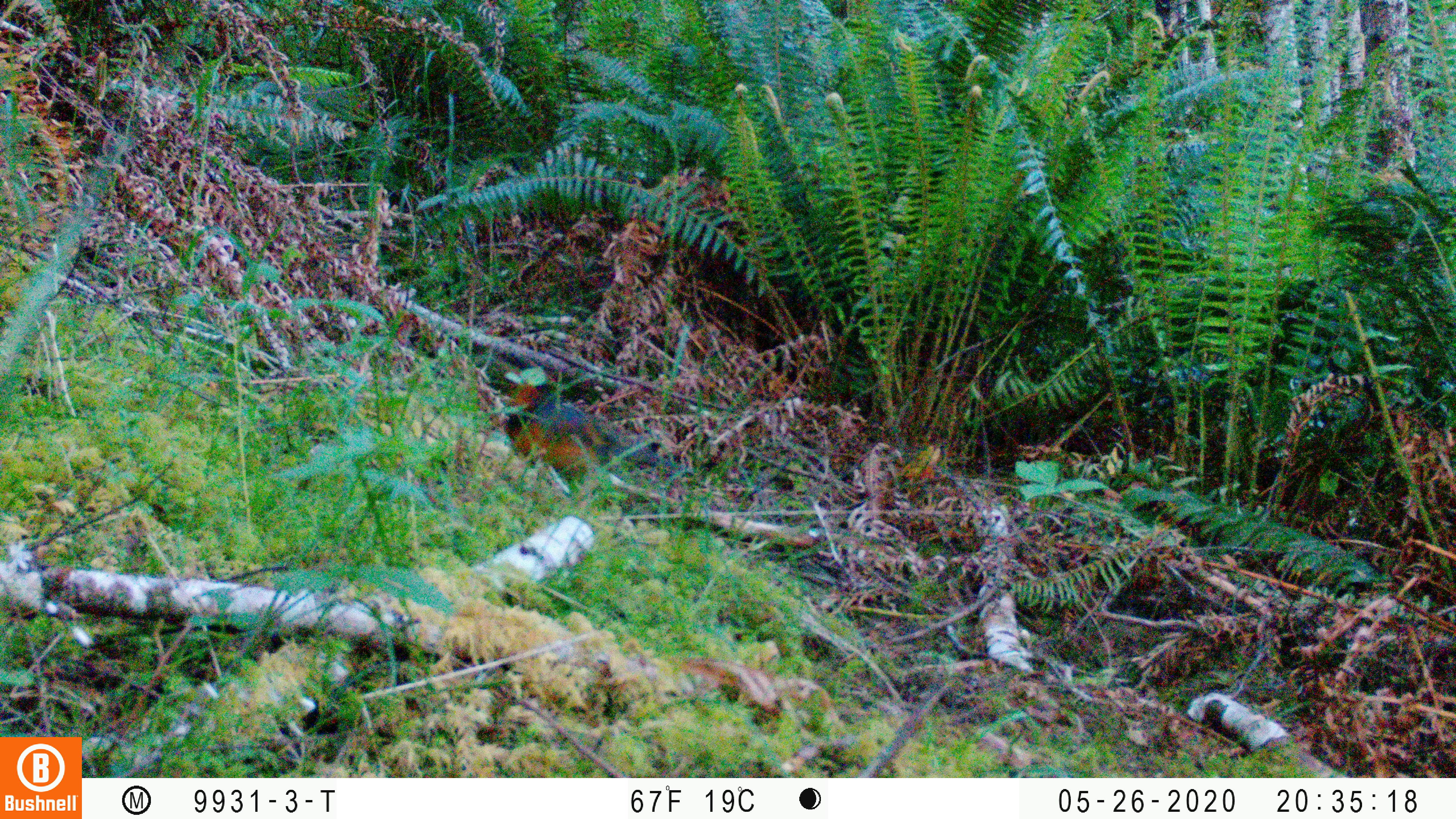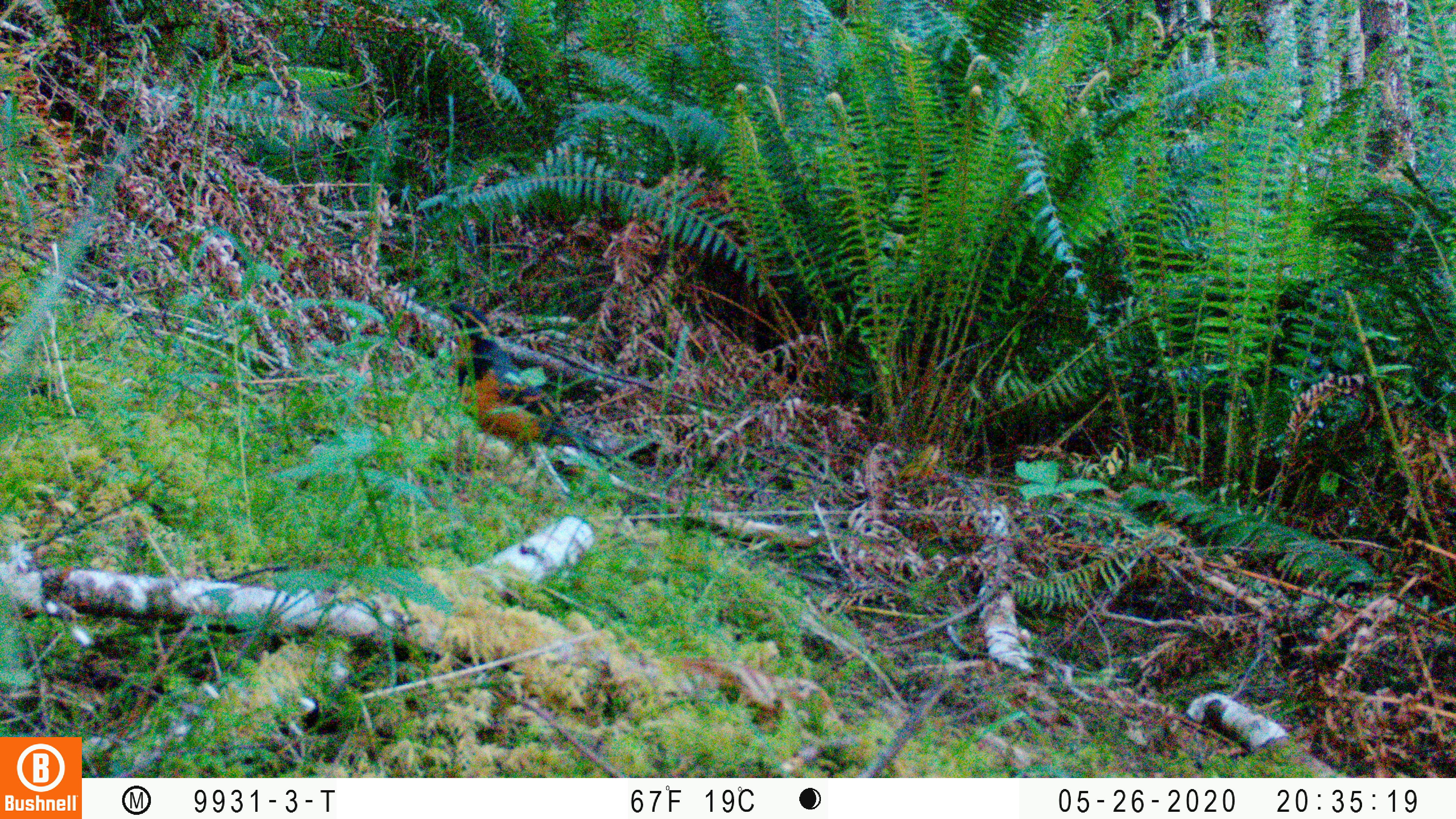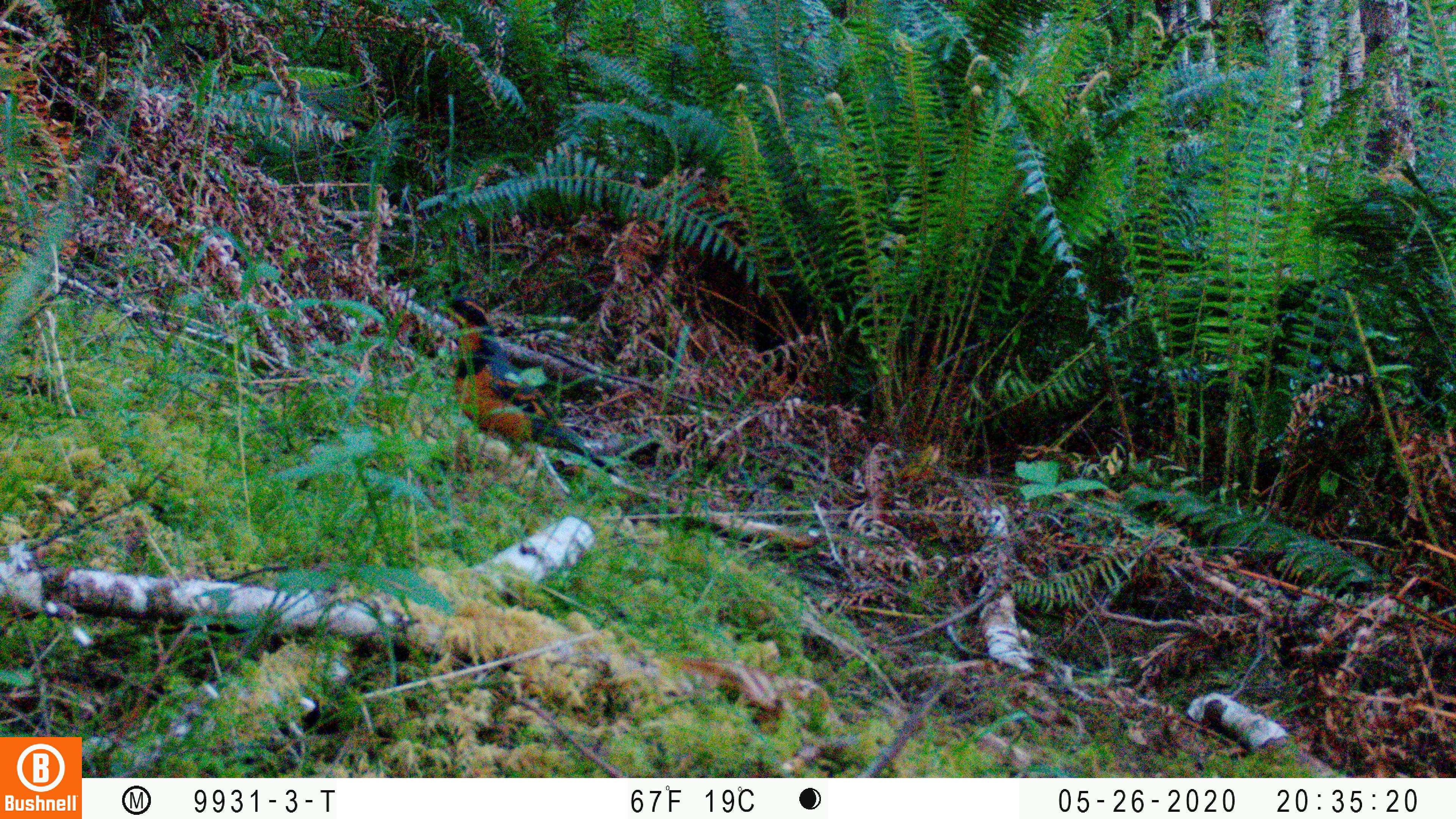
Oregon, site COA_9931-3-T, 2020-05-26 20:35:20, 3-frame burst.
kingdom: Animalia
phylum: Chordata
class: Aves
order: Passeriformes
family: Turdidae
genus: Ixoreus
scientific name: Ixoreus naevius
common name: varied thrush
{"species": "varied thrush (Ixoreus naevius)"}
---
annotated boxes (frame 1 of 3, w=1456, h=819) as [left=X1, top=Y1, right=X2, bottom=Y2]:
varied thrush: [left=495, top=372, right=690, bottom=485]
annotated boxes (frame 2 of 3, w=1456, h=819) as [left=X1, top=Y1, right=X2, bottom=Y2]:
varied thrush: [left=441, top=294, right=578, bottom=458]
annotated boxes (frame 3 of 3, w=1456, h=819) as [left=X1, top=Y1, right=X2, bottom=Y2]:
varied thrush: [left=442, top=291, right=578, bottom=458]